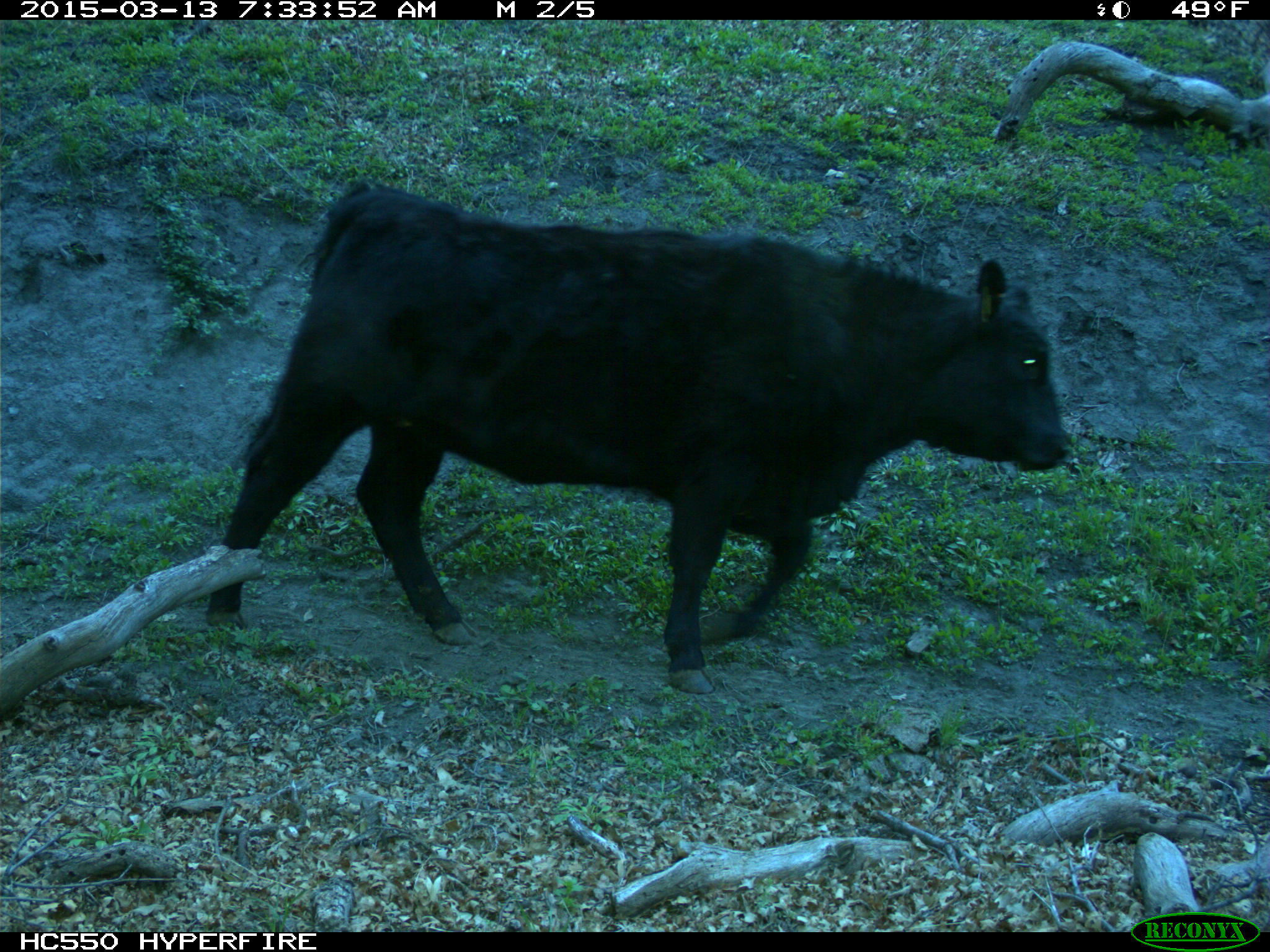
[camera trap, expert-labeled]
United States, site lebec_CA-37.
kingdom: Animalia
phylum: Chordata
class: Mammalia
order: Artiodactyla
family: Bovidae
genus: Bos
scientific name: Bos taurus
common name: domestic cow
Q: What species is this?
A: Bos taurus (domestic cow).